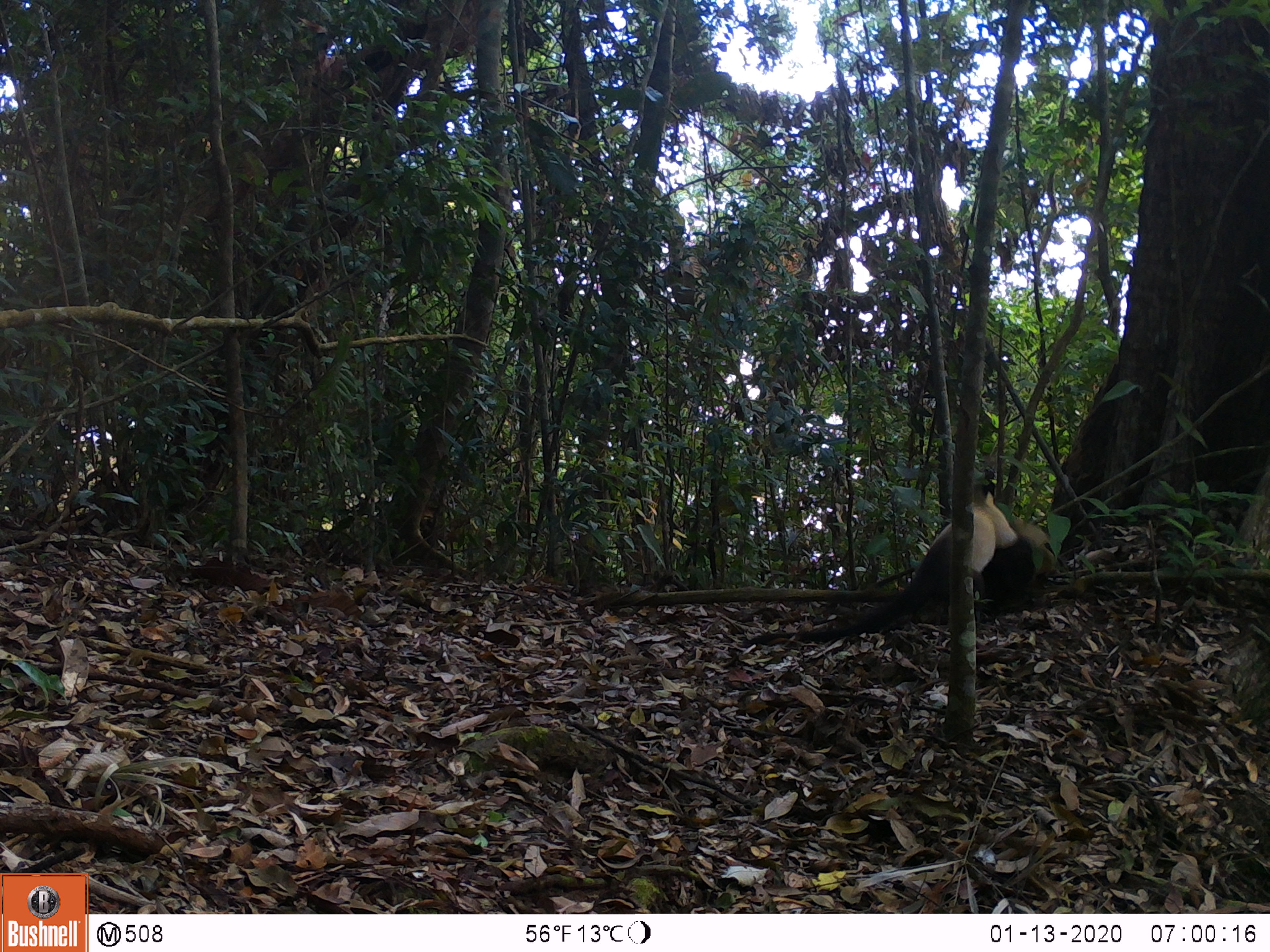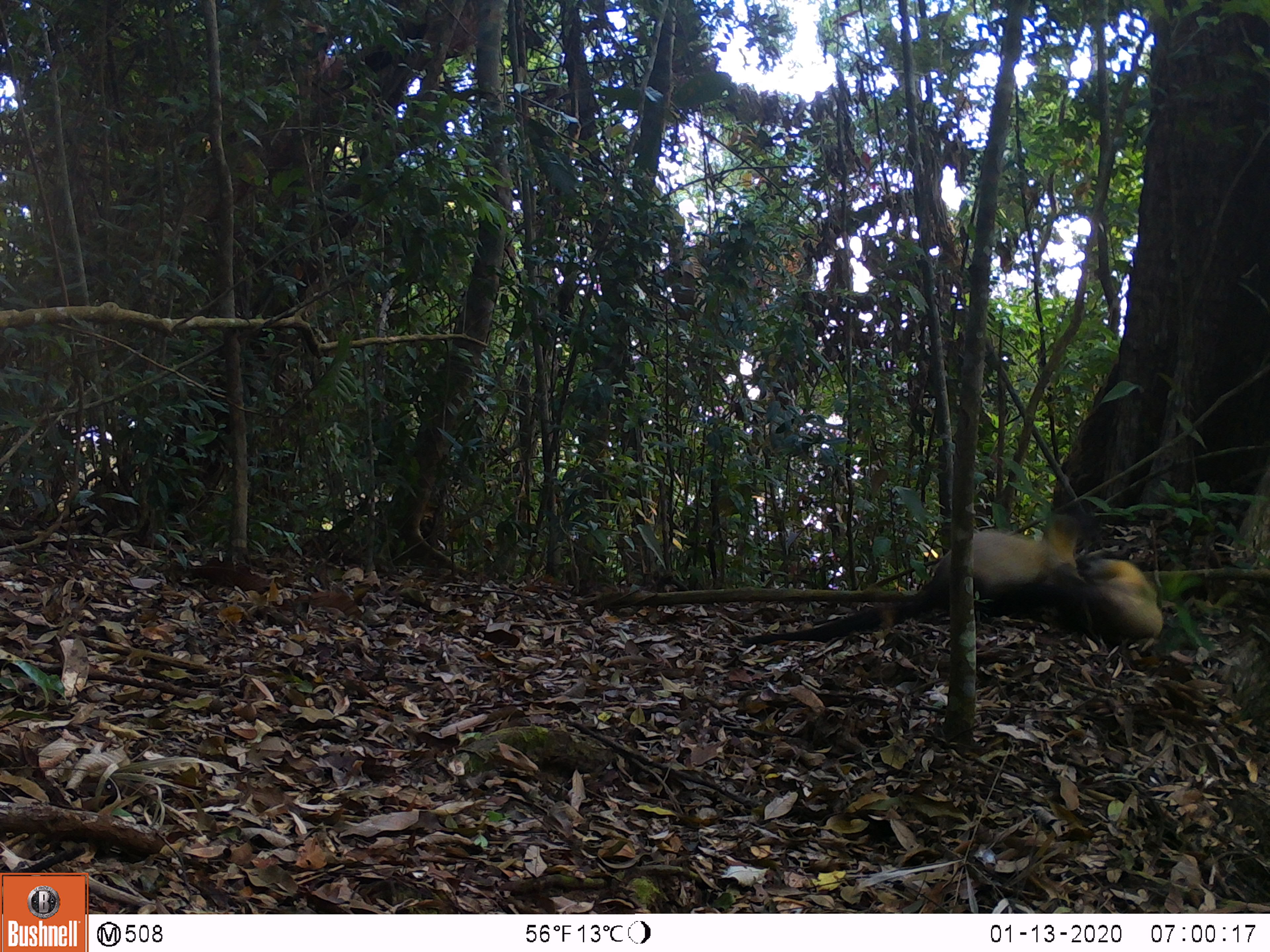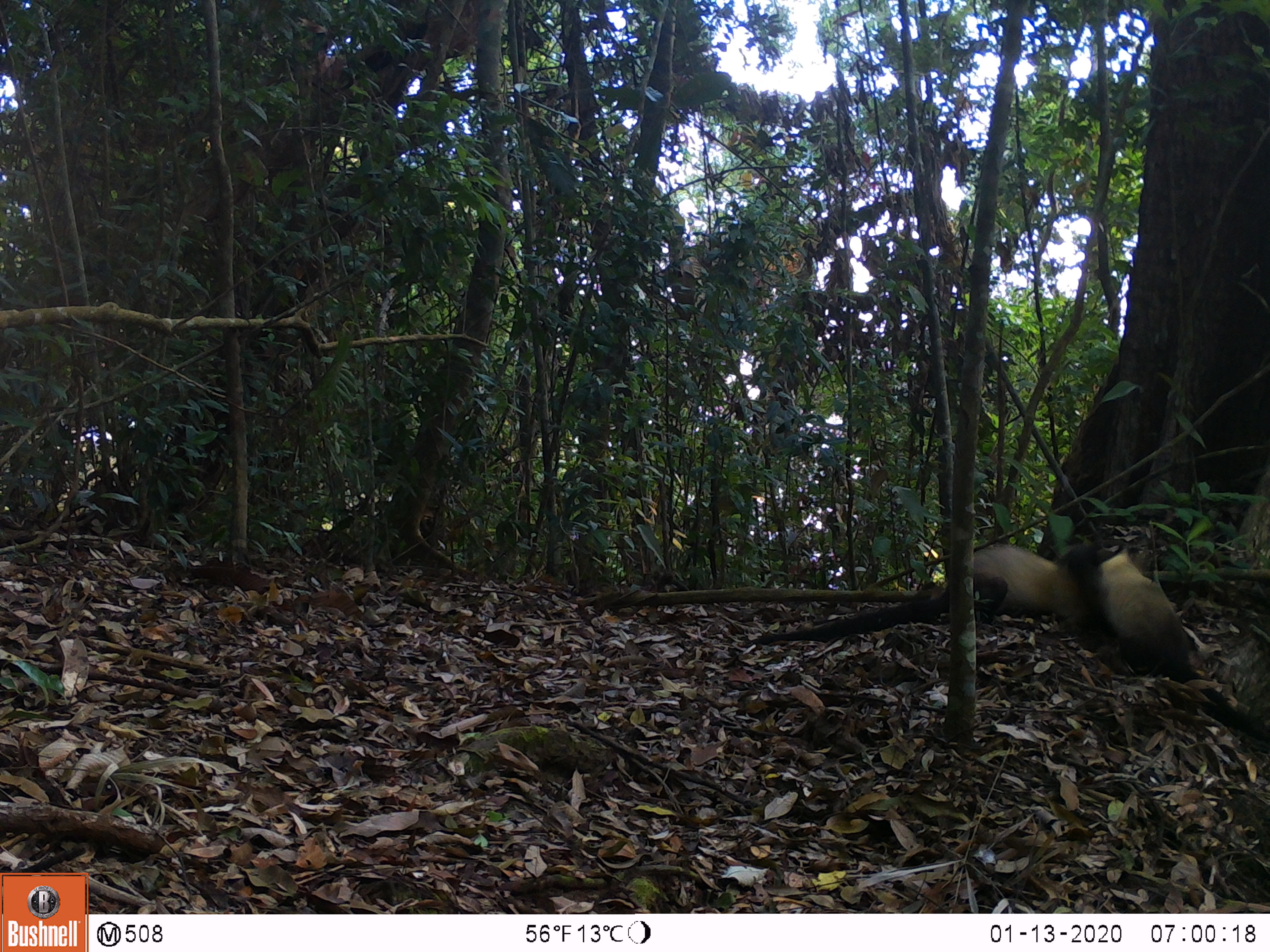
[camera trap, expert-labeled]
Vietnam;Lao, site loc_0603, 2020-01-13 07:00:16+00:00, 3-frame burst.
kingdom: Animalia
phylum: Chordata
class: Mammalia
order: Carnivora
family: Mustelidae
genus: Martes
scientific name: Martes flavigula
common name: yellow-throated marten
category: yellow throated marten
Yellow throated marten (yellow-throated marten) (Martes flavigula). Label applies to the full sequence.